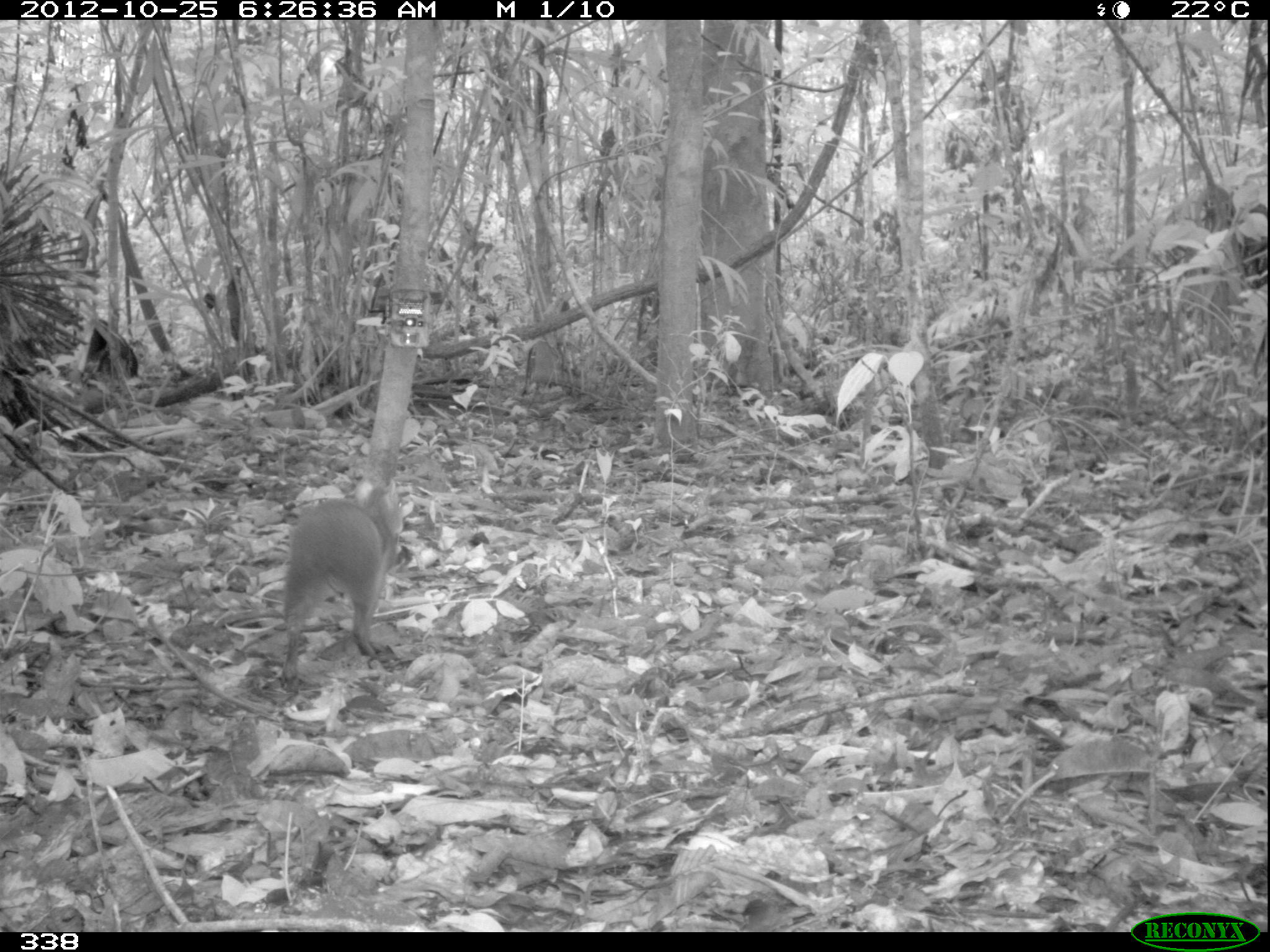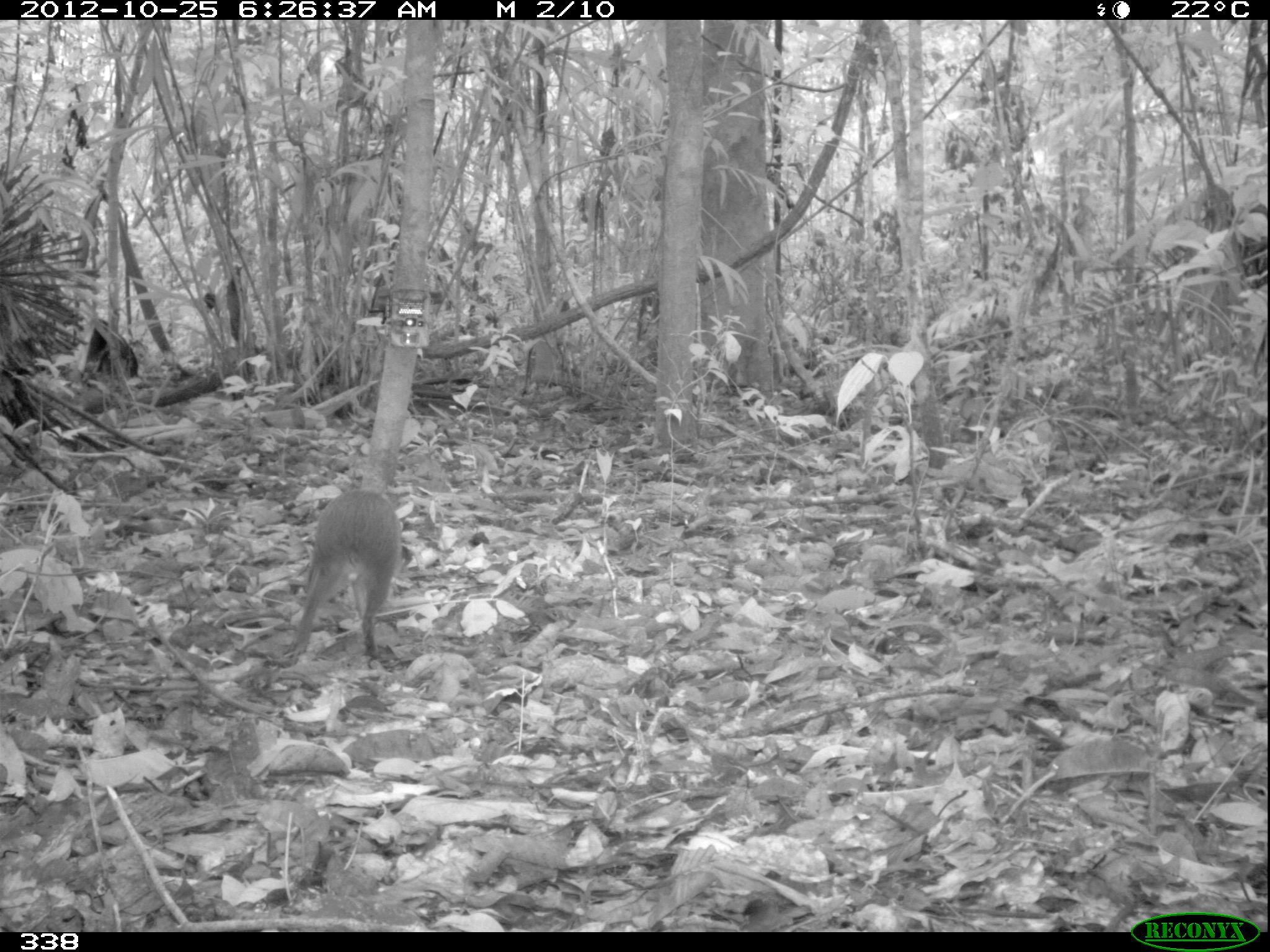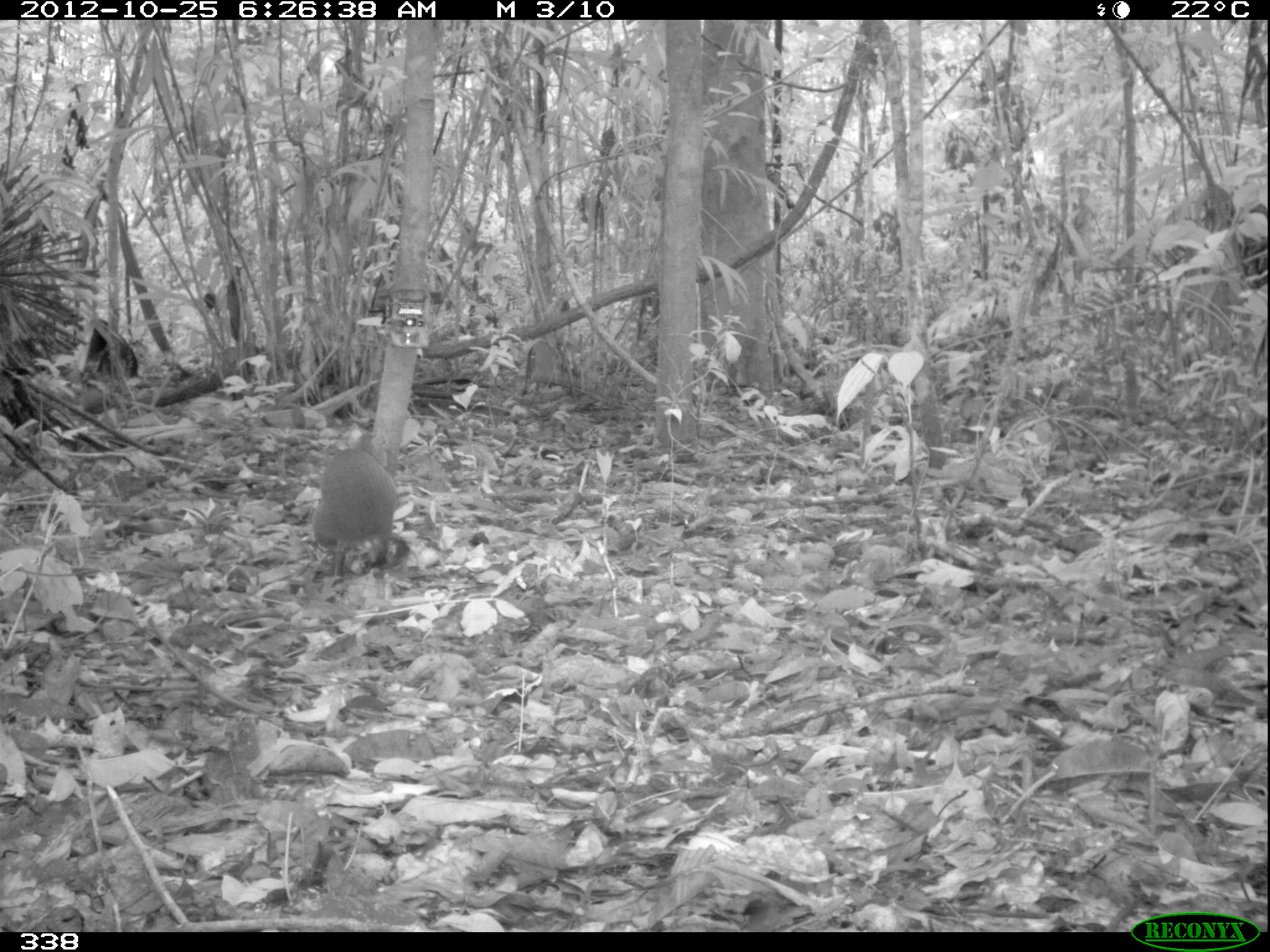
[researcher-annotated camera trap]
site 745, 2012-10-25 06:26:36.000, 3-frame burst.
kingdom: Animalia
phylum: Chordata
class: Mammalia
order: Rodentia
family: Dasyproctidae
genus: Dasyprocta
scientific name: Dasyprocta punctata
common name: central american agouti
Dasyprocta punctata (central american agouti).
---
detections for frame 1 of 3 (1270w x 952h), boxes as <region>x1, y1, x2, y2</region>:
dasyprocta punctata: <region>277, 475, 404, 679</region>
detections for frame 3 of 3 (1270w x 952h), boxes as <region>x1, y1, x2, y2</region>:
dasyprocta punctata: <region>308, 419, 397, 586</region>